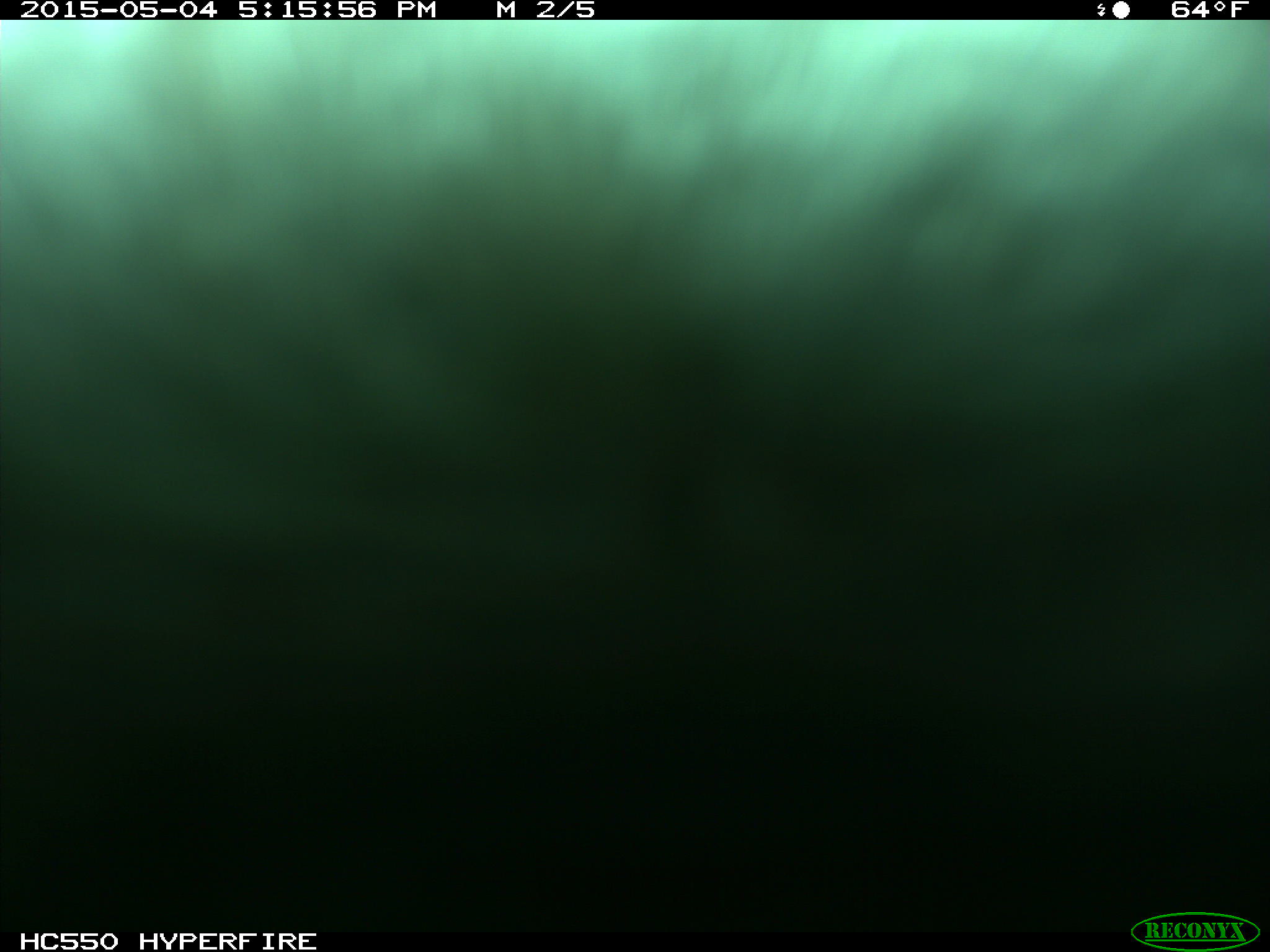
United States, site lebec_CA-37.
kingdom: Animalia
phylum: Chordata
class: Mammalia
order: Artiodactyla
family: Bovidae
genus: Bos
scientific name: Bos taurus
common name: domestic cow